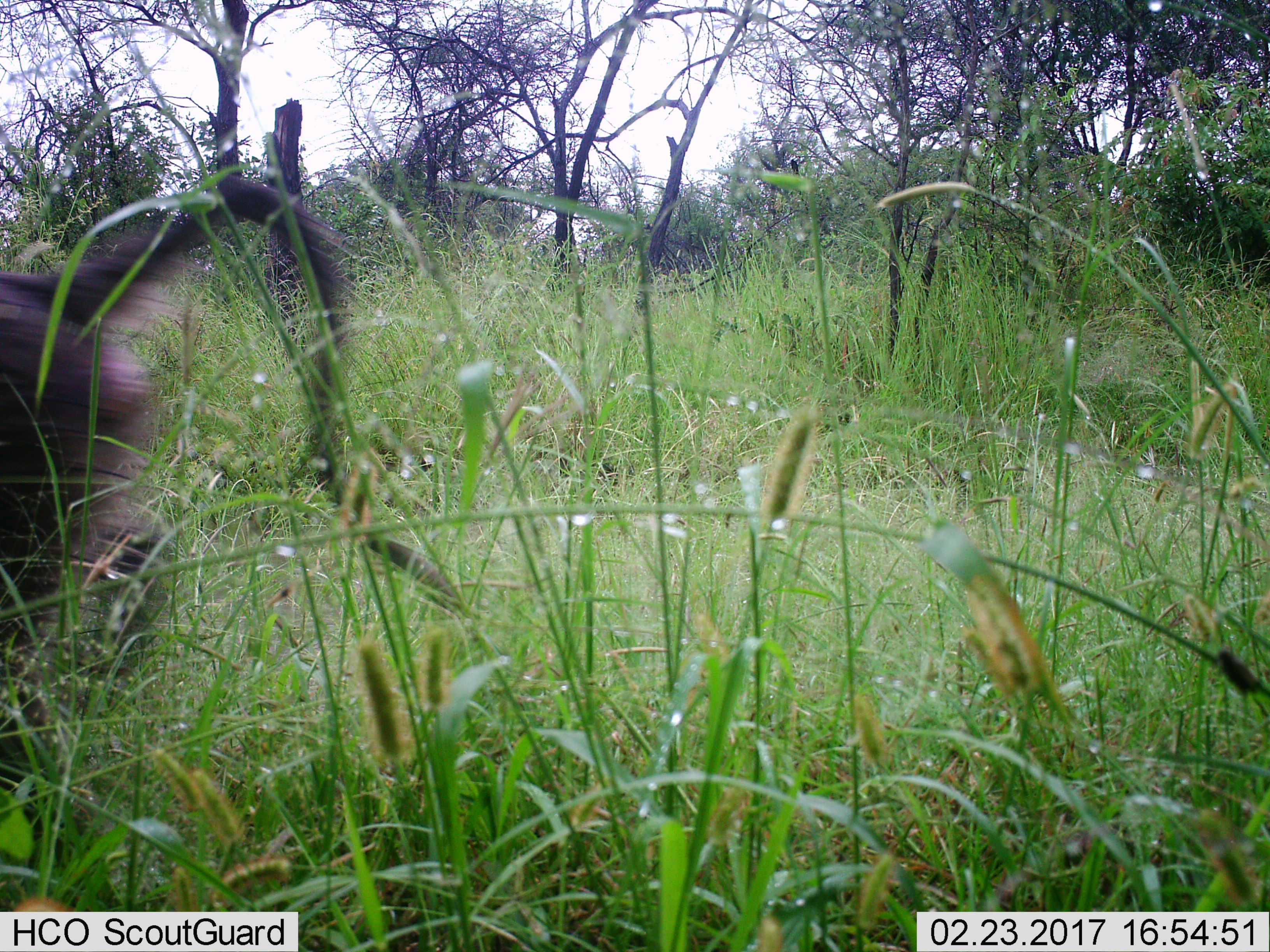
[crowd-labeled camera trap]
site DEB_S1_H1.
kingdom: Animalia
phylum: Chordata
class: Mammalia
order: Primates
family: Cercopithecidae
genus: Papio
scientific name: Papio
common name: baboon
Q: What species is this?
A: Baboon (Papio).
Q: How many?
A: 1.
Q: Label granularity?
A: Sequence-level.